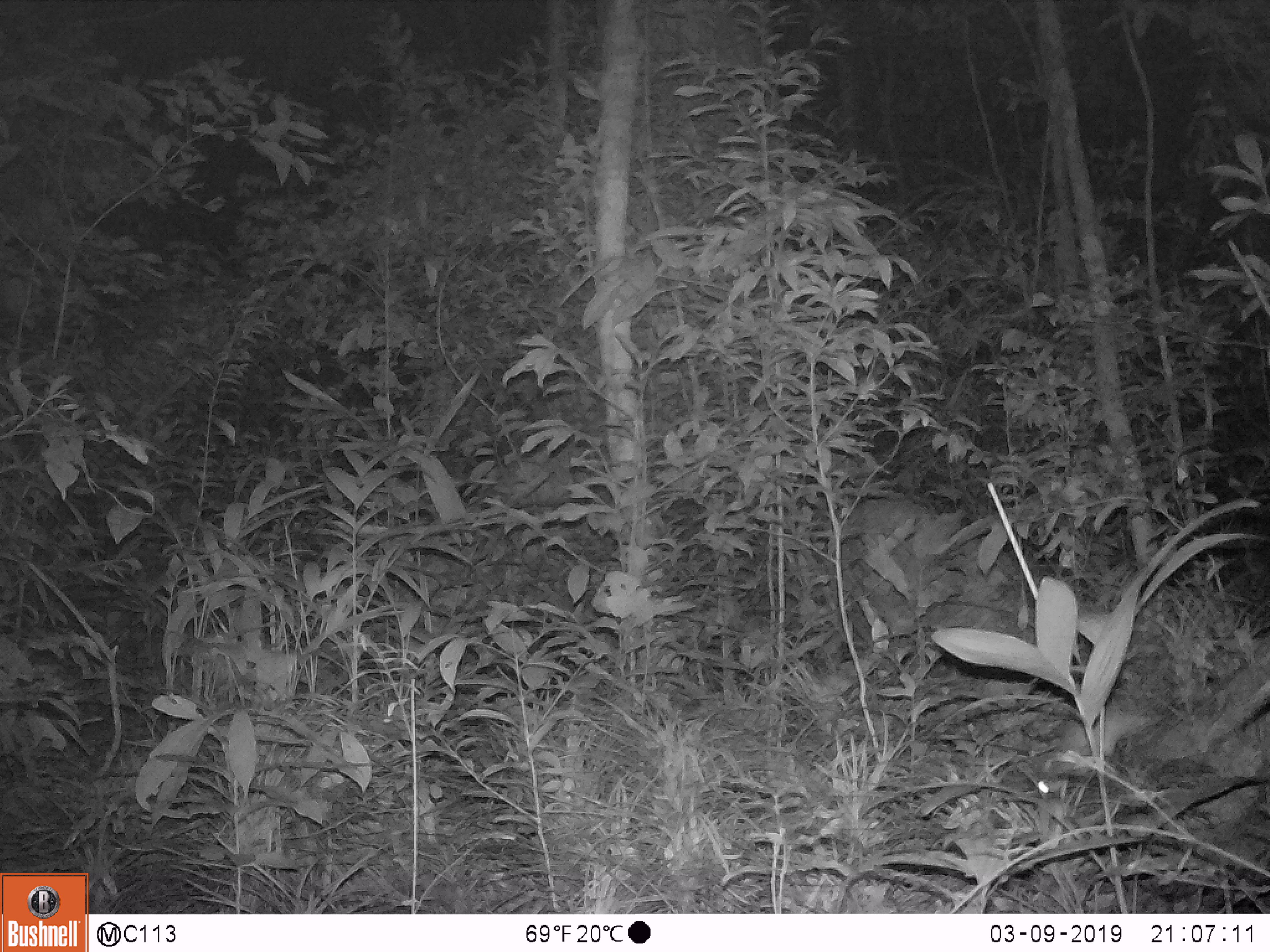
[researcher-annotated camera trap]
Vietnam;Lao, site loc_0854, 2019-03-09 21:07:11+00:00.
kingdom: Animalia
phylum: Chordata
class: Mammalia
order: Rodentia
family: Muridae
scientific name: Muridae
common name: old-world mice and rats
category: unidentified murid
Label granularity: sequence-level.